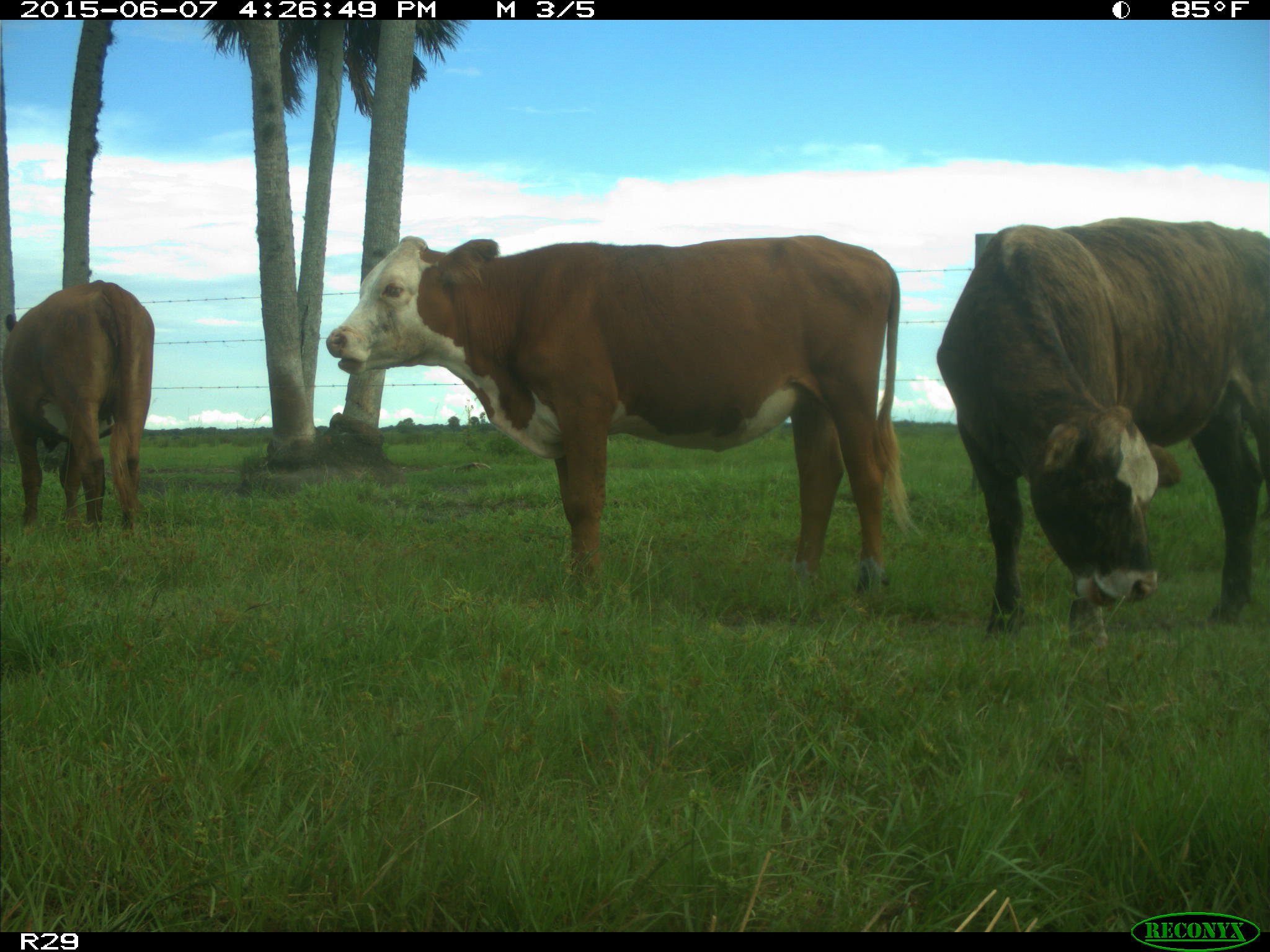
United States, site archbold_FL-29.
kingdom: Animalia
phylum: Chordata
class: Mammalia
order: Artiodactyla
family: Bovidae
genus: Bos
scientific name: Bos taurus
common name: domestic cow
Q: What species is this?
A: Bos taurus (domestic cow).